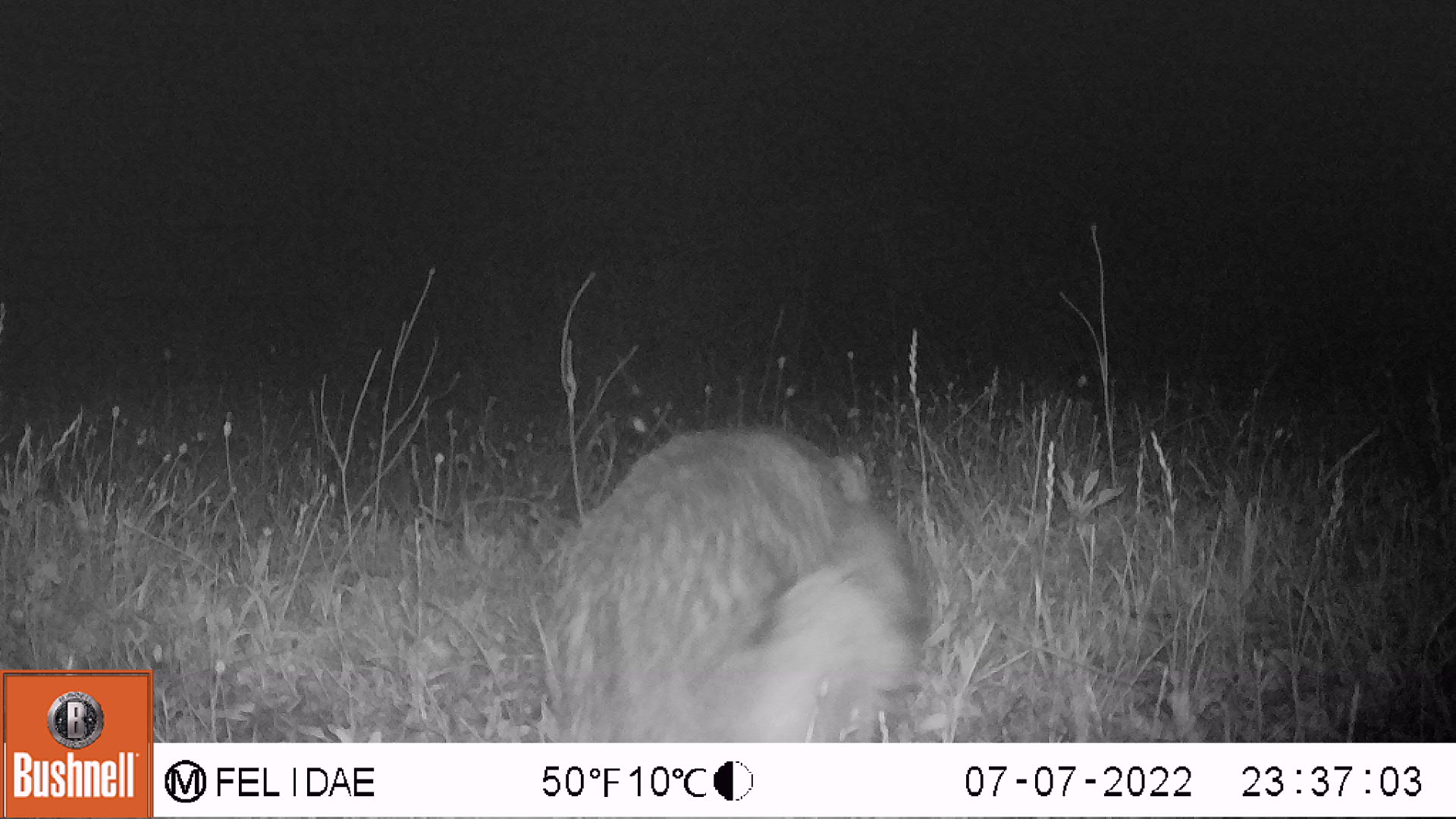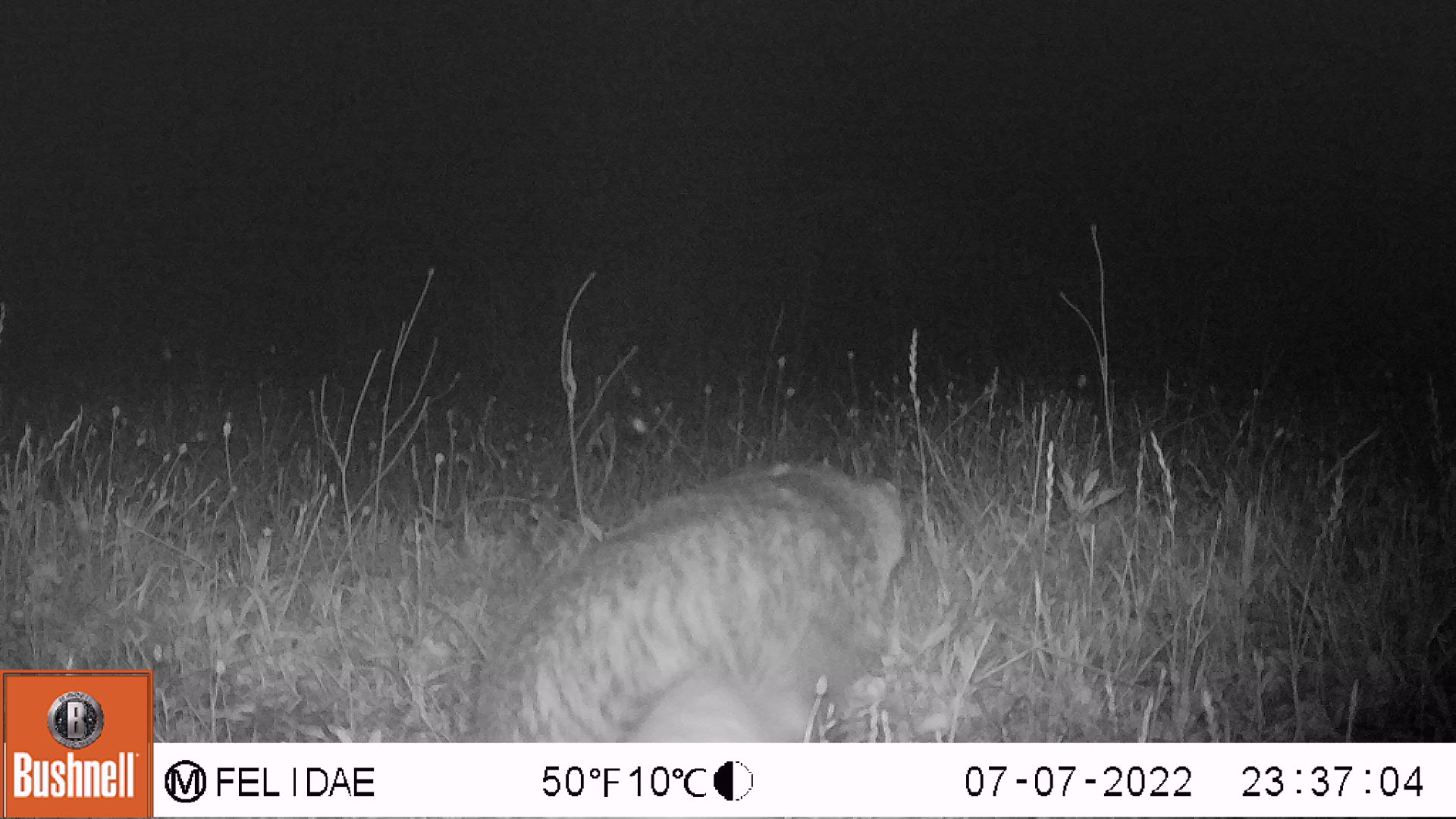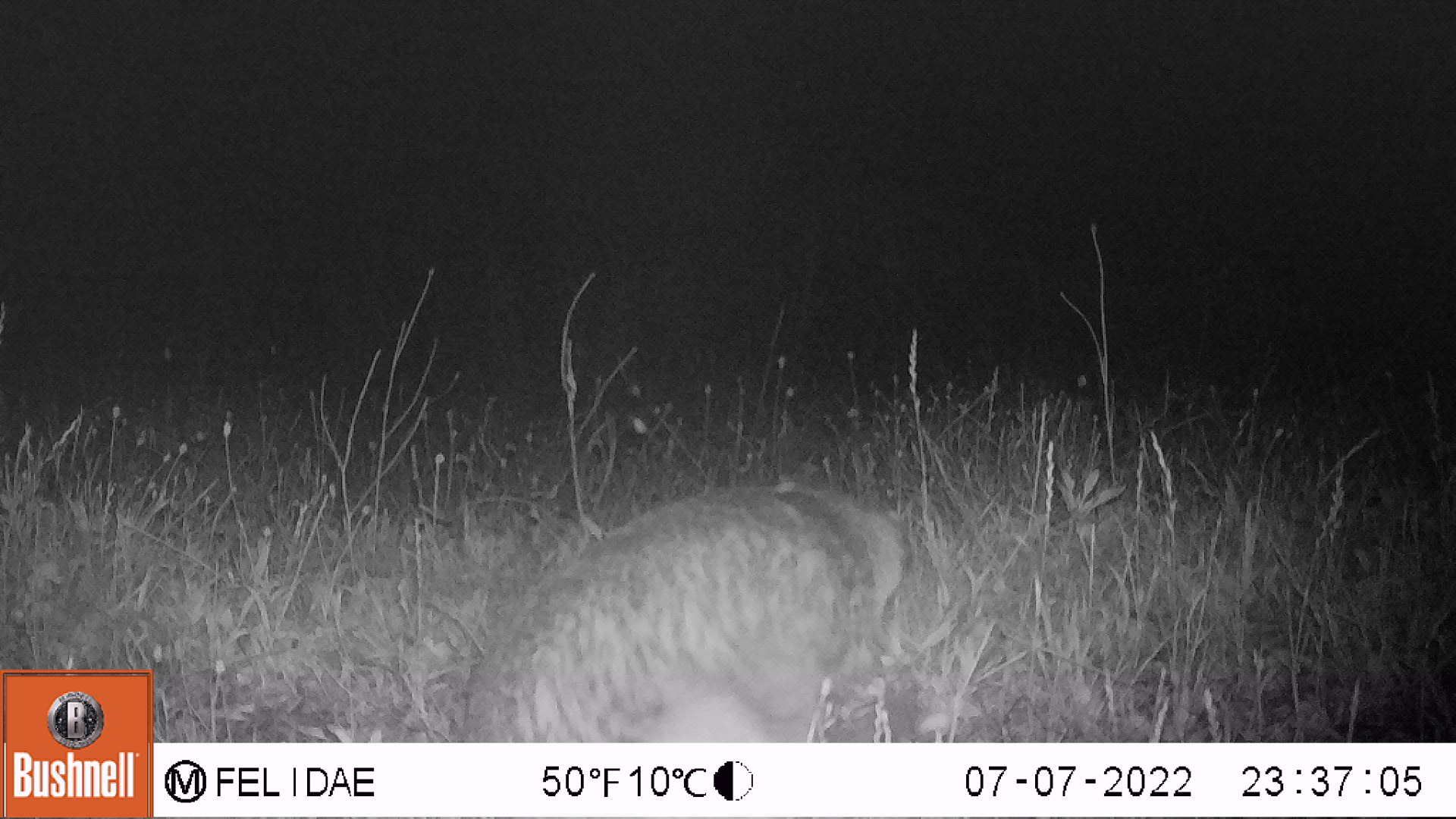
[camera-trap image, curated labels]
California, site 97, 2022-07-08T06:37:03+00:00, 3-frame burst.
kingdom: Animalia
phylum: Chordata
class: Mammalia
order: Carnivora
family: Felidae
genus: Lynx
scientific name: Lynx rufus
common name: bobcat